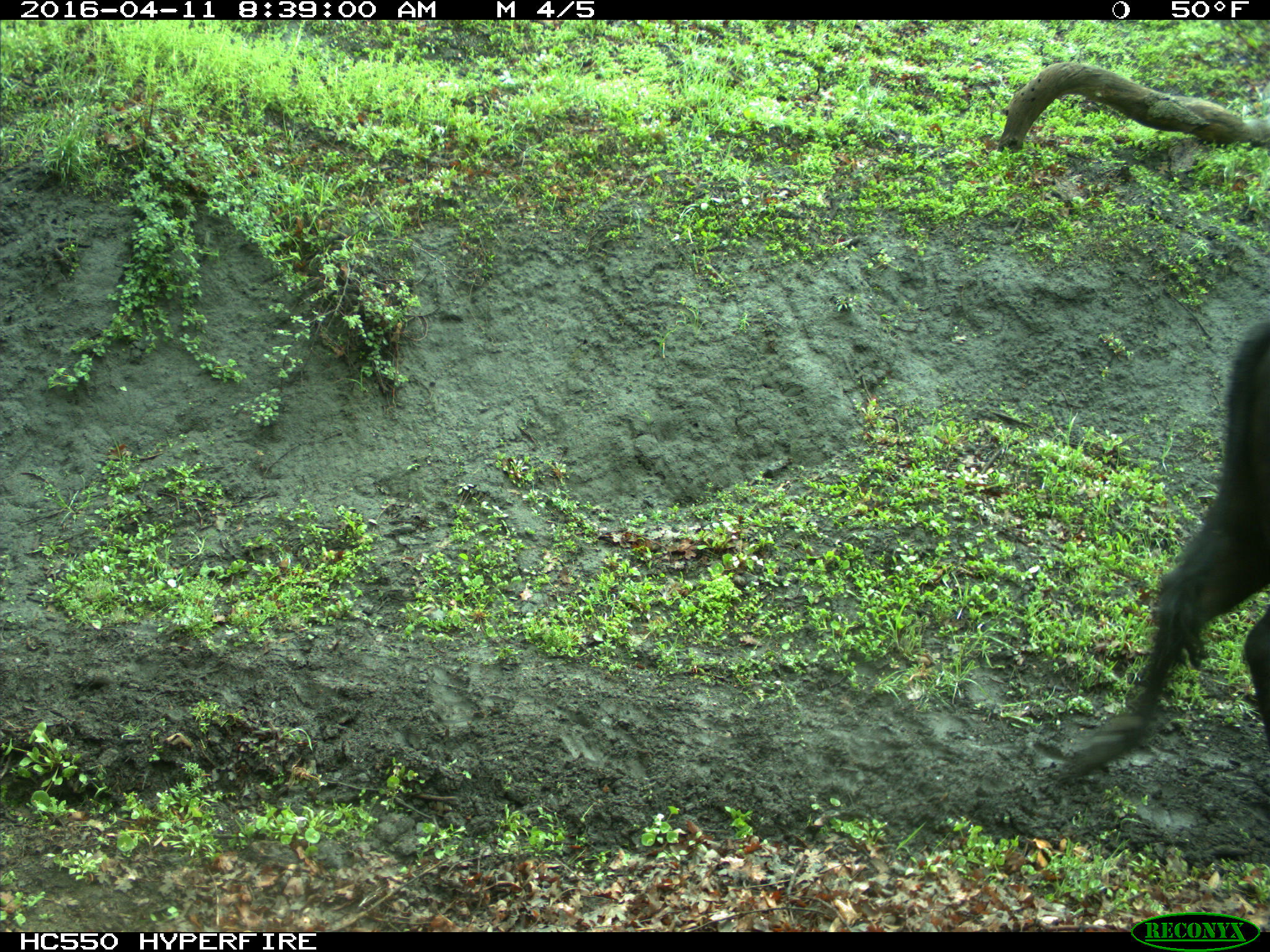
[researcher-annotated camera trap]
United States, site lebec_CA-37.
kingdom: Animalia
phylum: Chordata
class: Mammalia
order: Artiodactyla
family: Bovidae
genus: Bos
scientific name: Bos taurus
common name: domestic cow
Bos taurus (domestic cow).